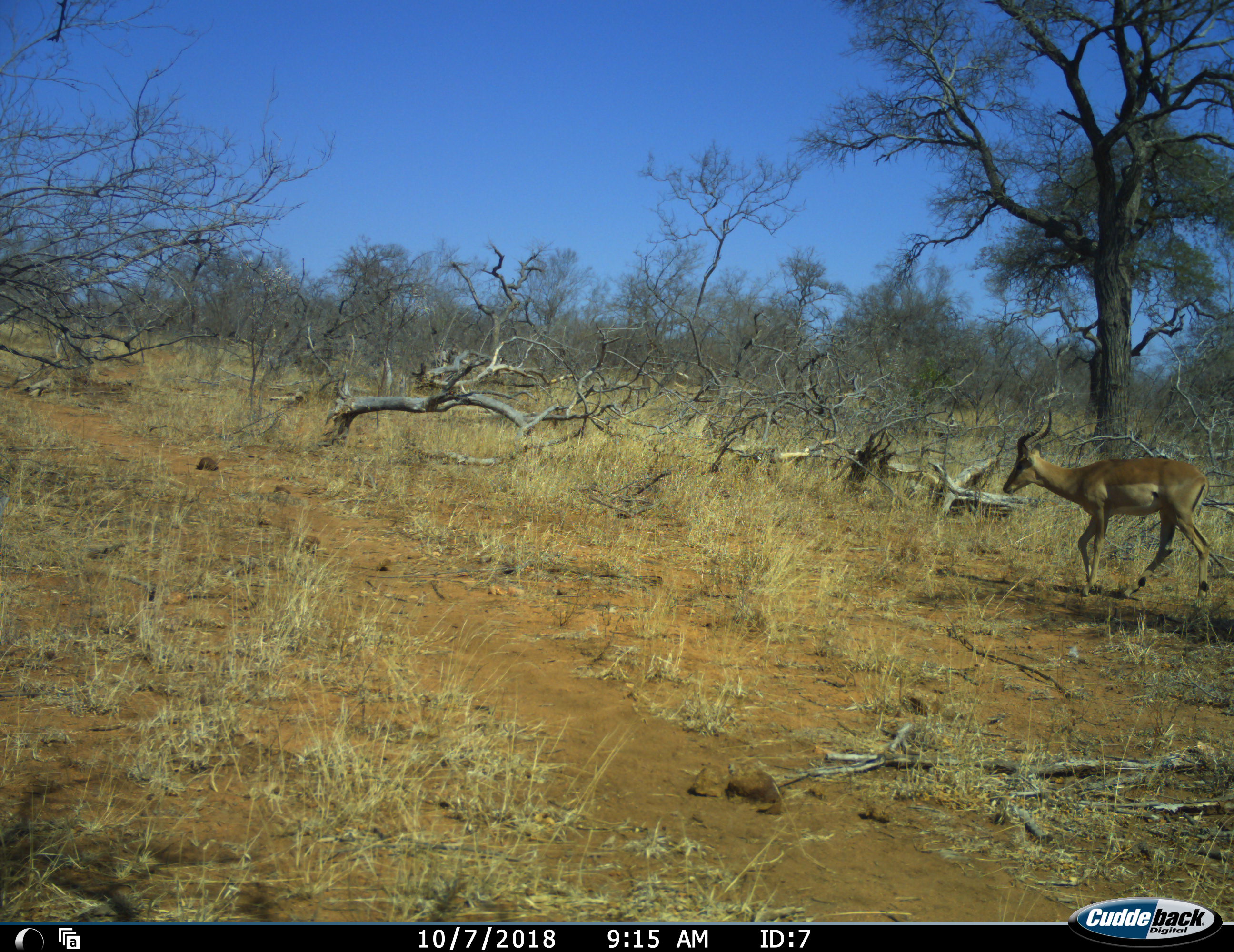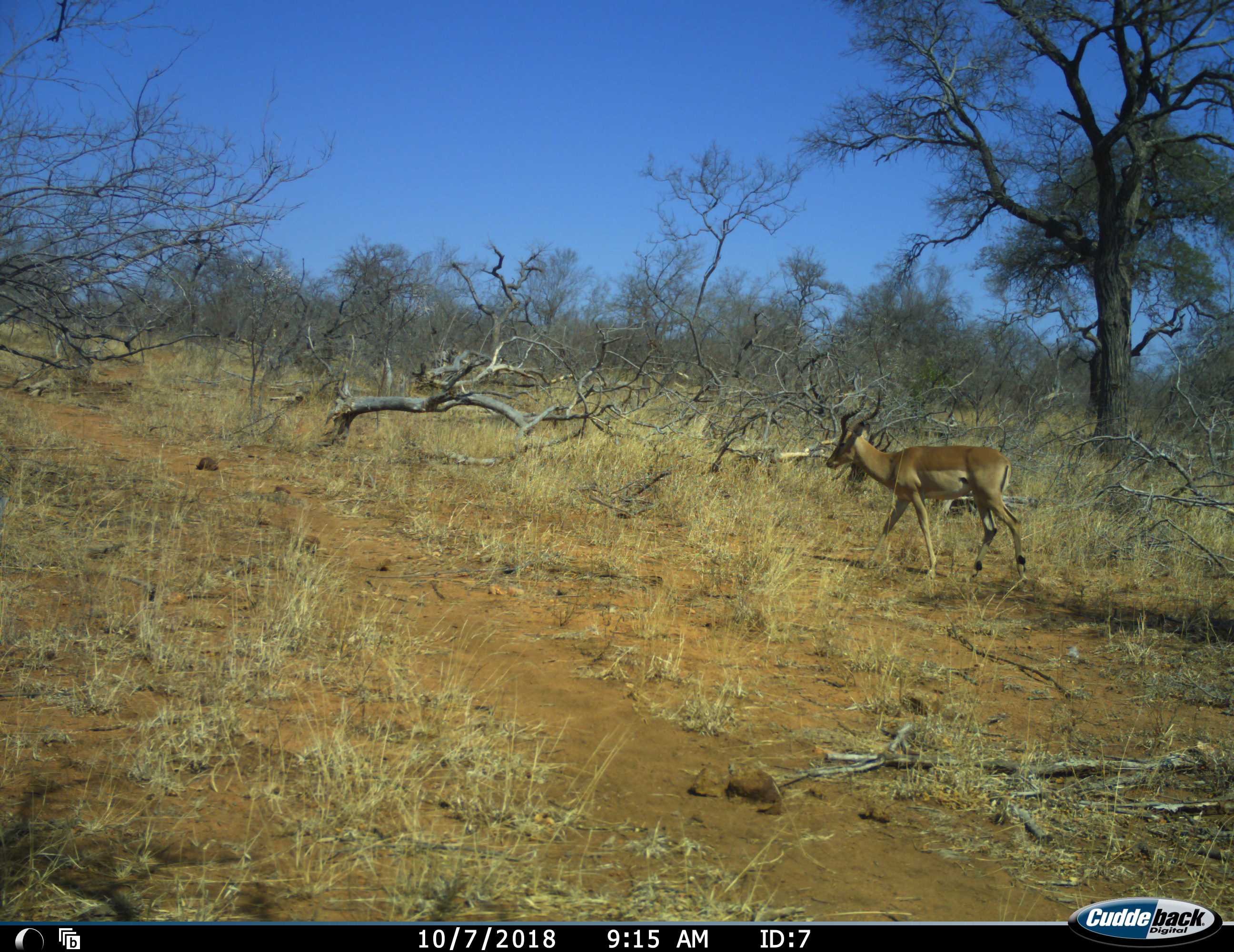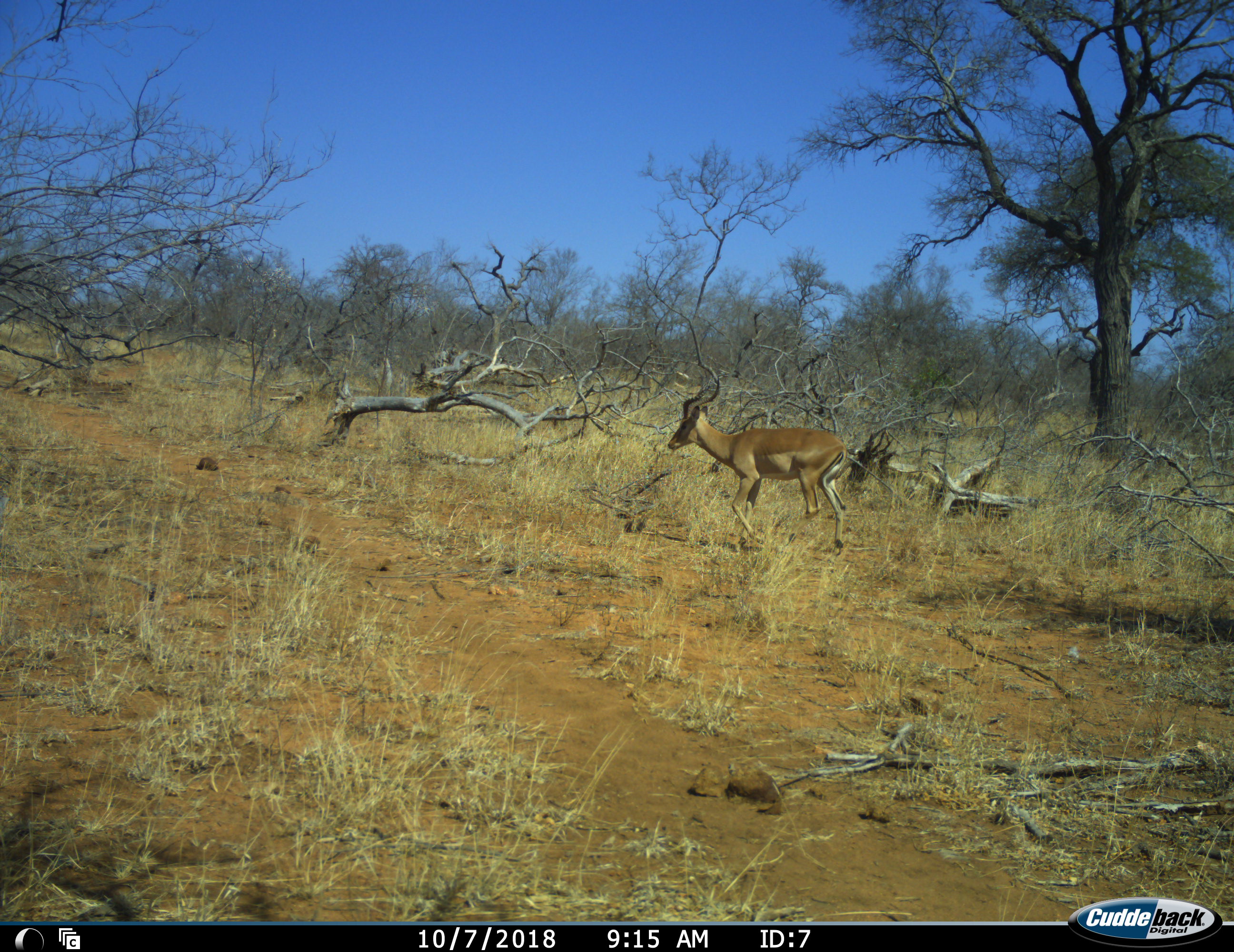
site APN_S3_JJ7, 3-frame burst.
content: unidentified animal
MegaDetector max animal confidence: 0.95